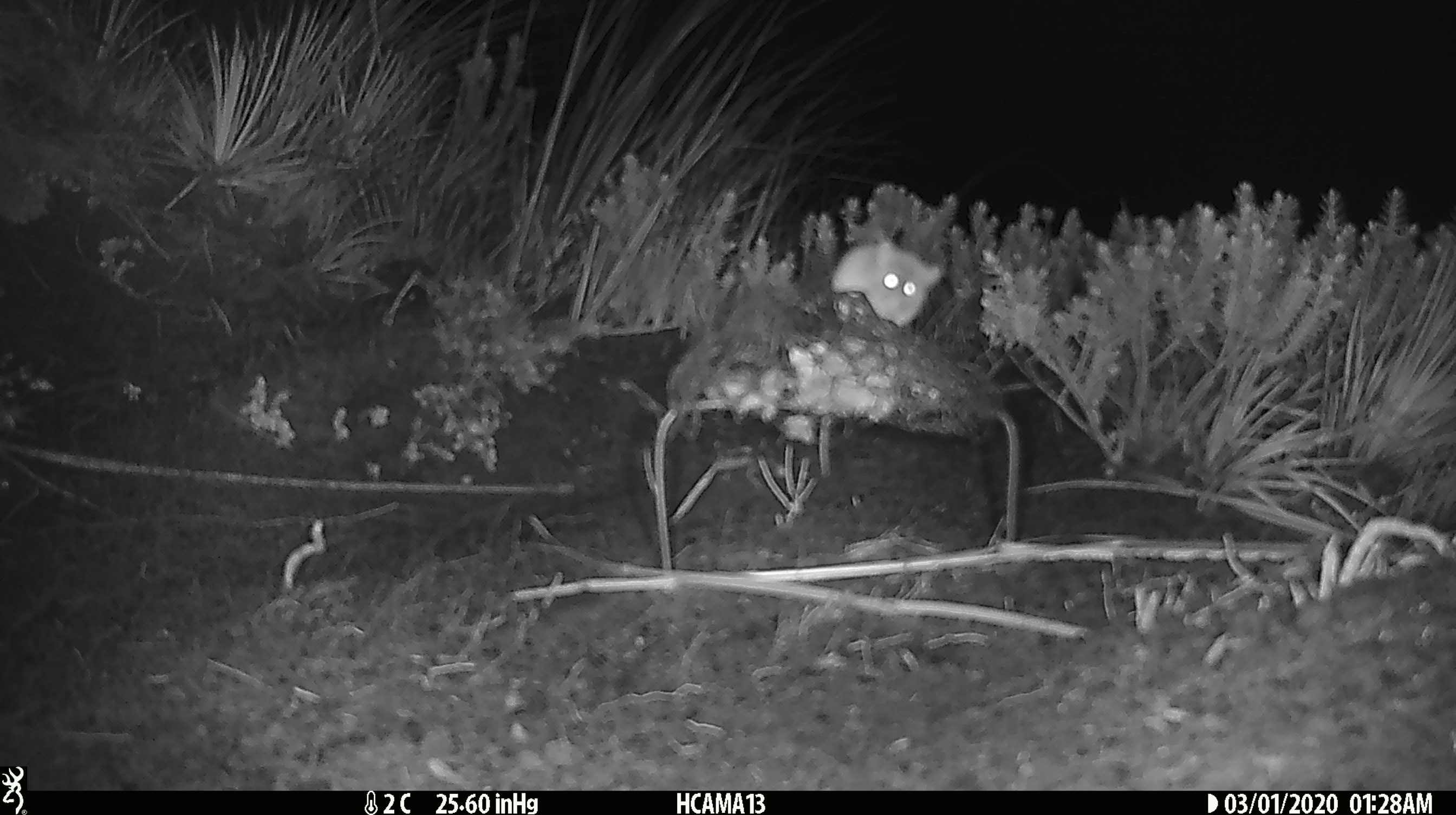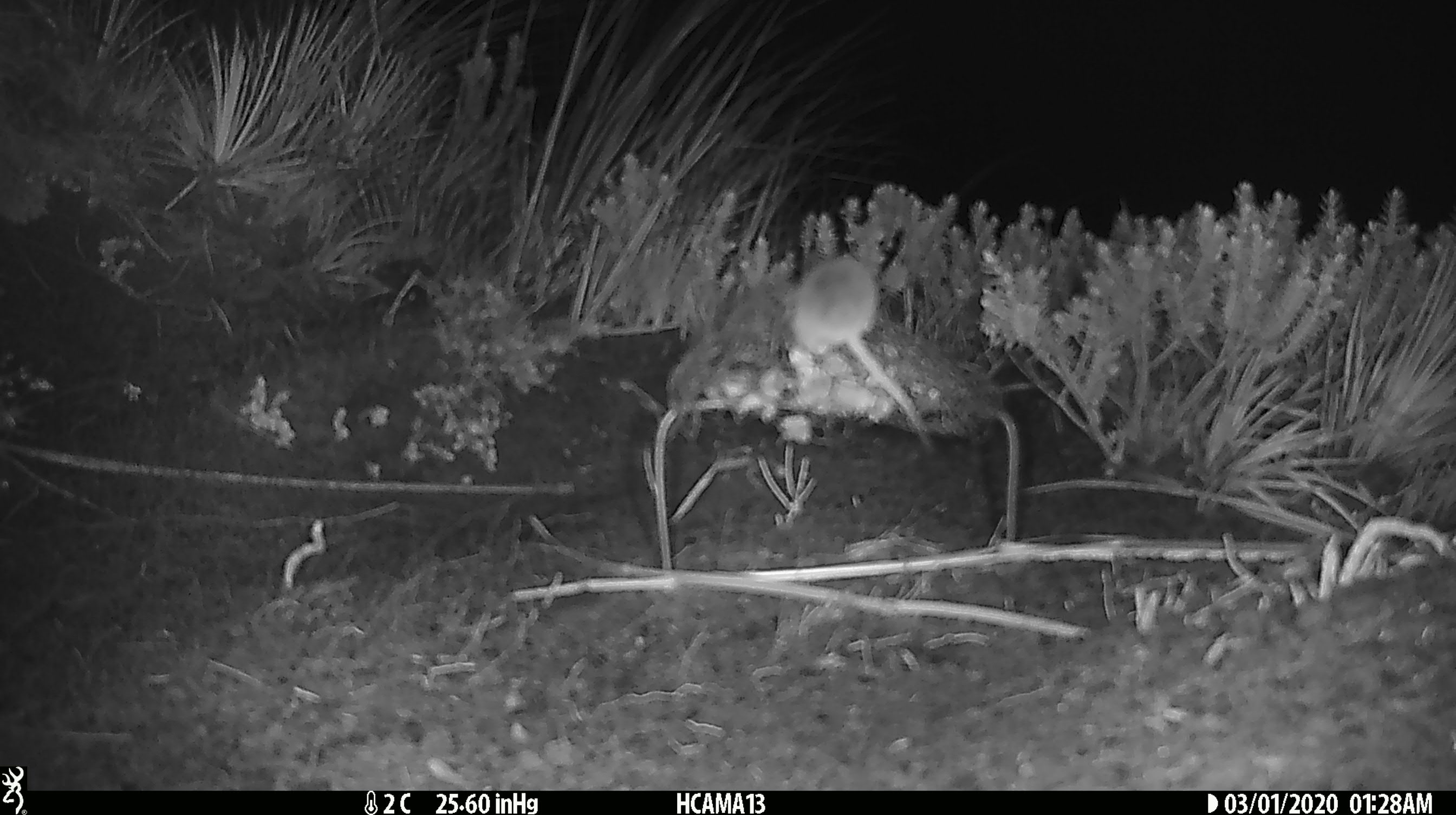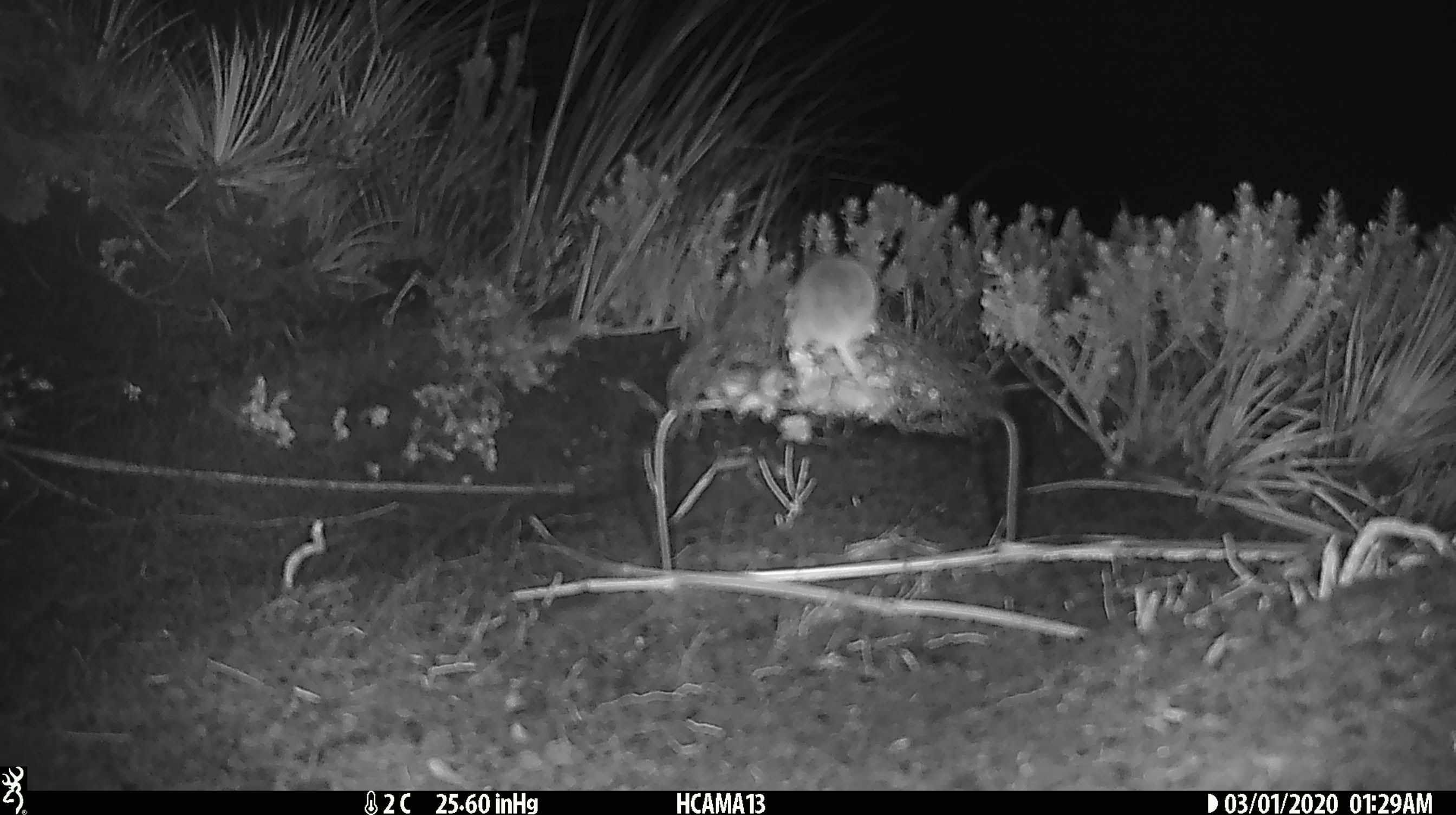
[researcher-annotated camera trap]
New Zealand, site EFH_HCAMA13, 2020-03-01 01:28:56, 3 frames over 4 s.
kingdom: Animalia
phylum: Chordata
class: Mammalia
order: Rodentia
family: Muridae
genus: Mus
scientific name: Mus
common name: mouse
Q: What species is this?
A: Mouse (Mus).